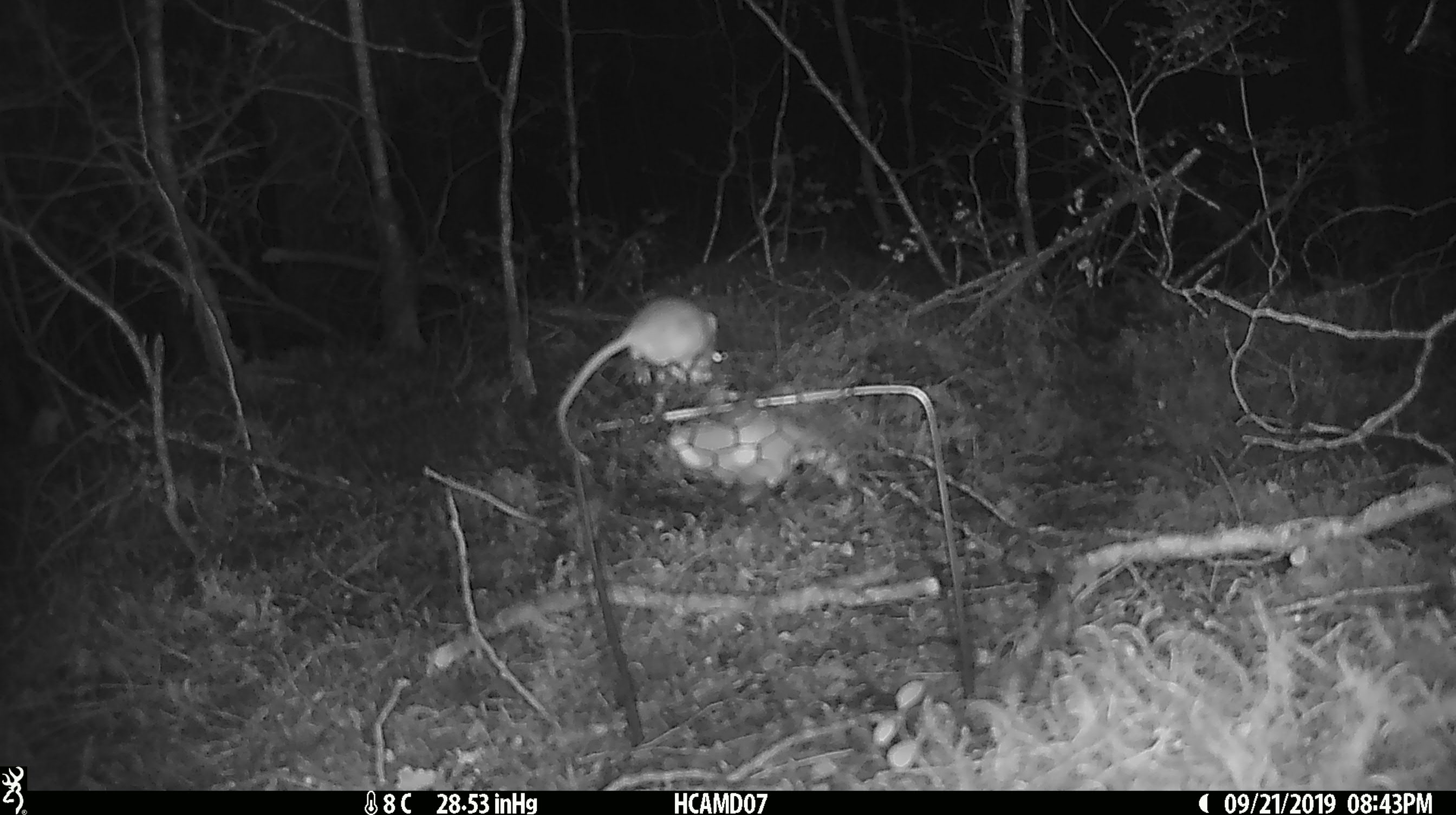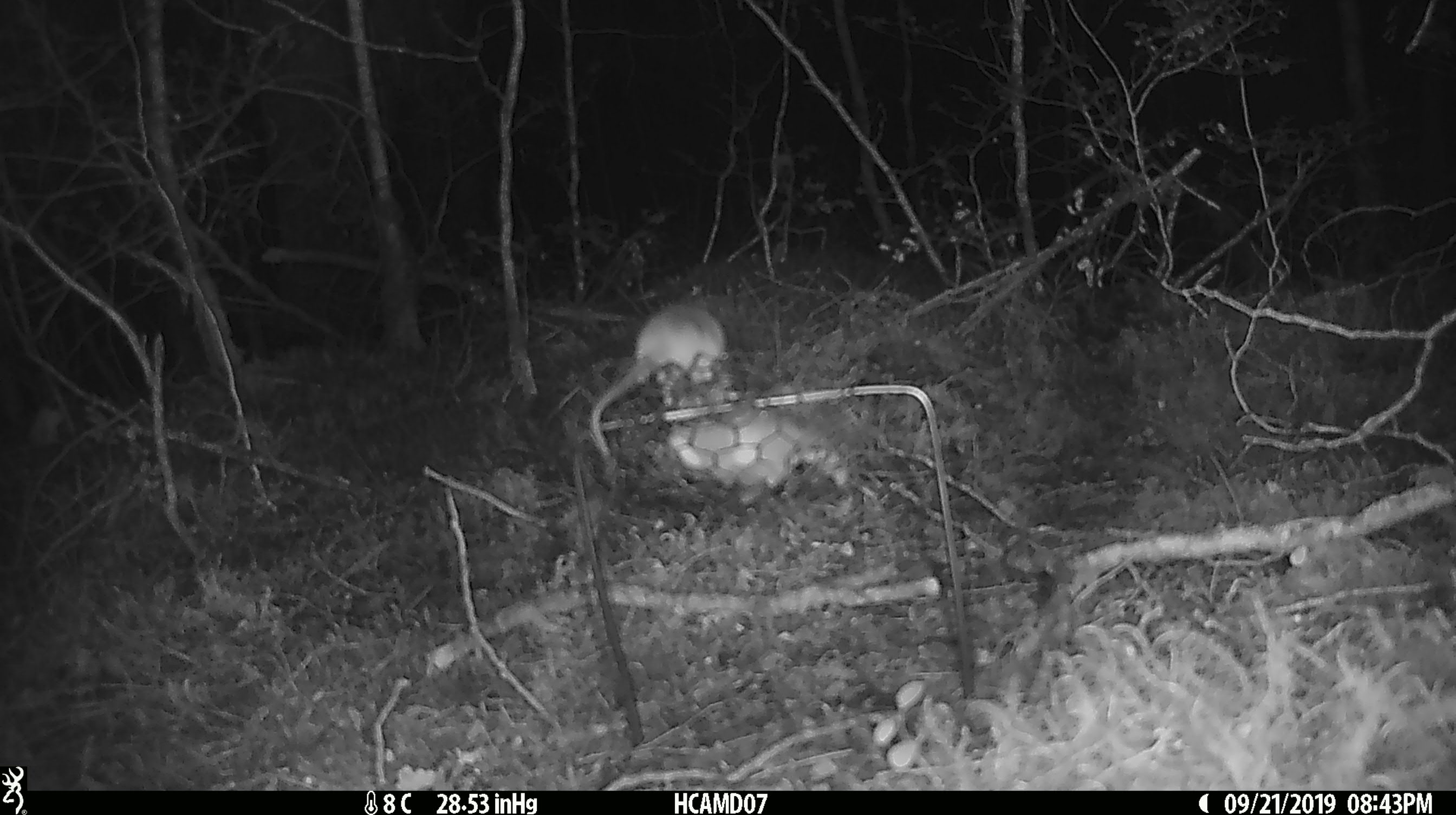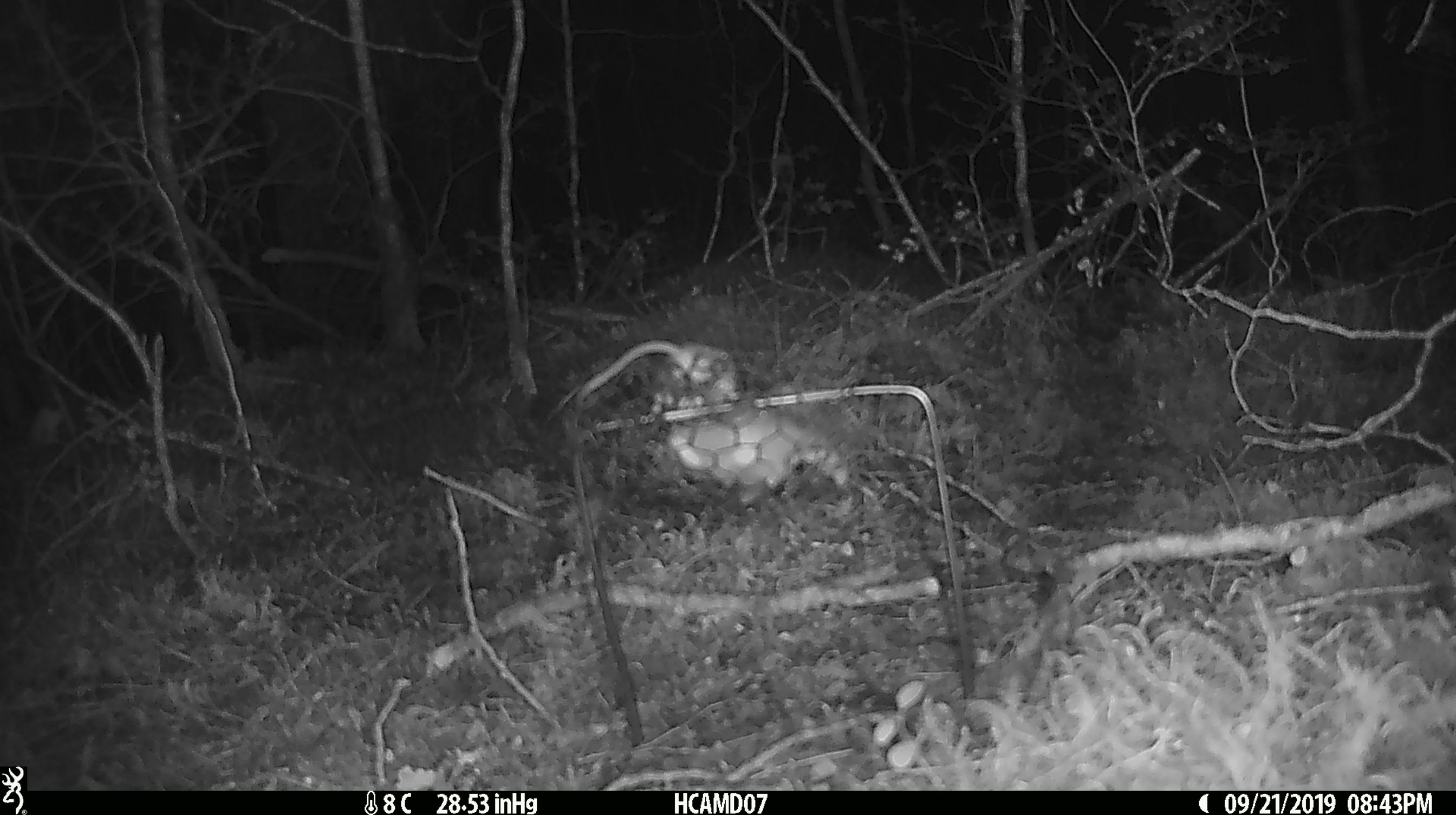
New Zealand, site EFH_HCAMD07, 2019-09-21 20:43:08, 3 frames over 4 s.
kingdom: Animalia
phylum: Chordata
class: Mammalia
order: Rodentia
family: Muridae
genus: Mus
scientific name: Mus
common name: mouse